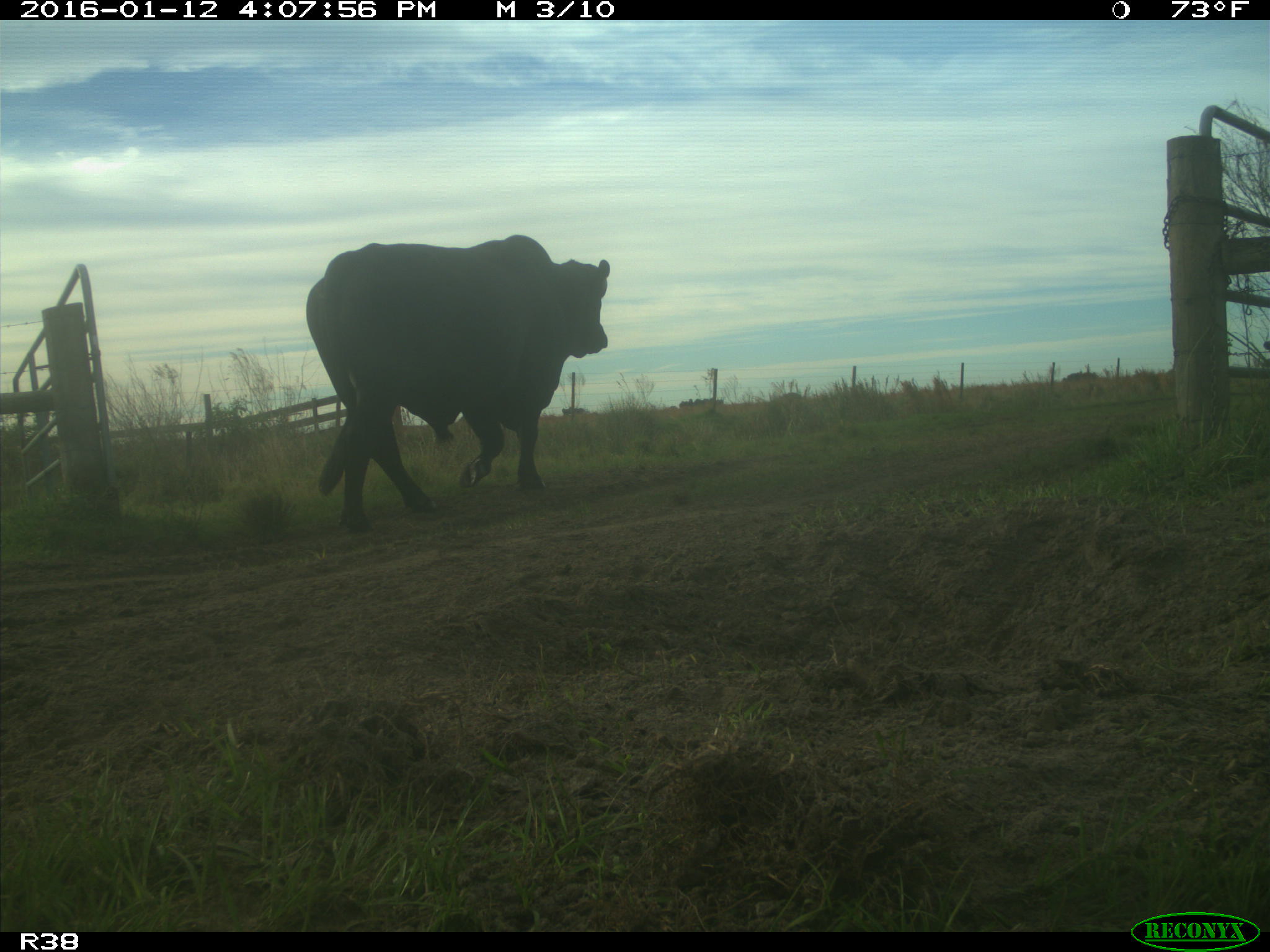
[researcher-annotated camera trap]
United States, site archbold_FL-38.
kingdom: Animalia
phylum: Chordata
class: Mammalia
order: Artiodactyla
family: Bovidae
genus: Bos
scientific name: Bos taurus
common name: domestic cow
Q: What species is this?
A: Bos taurus (domestic cow).